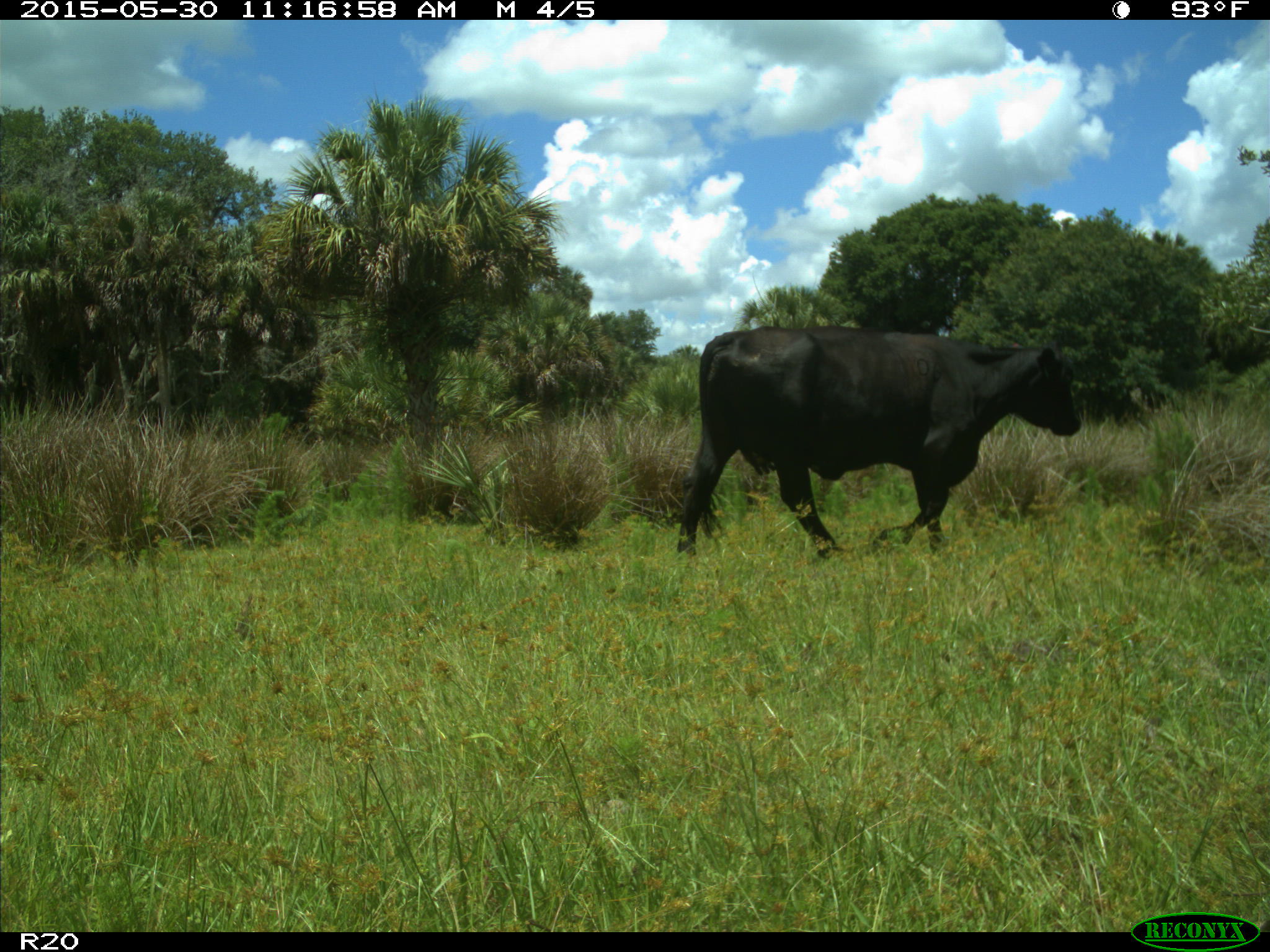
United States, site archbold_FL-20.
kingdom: Animalia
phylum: Chordata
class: Mammalia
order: Artiodactyla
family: Bovidae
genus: Bos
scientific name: Bos taurus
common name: domestic cow